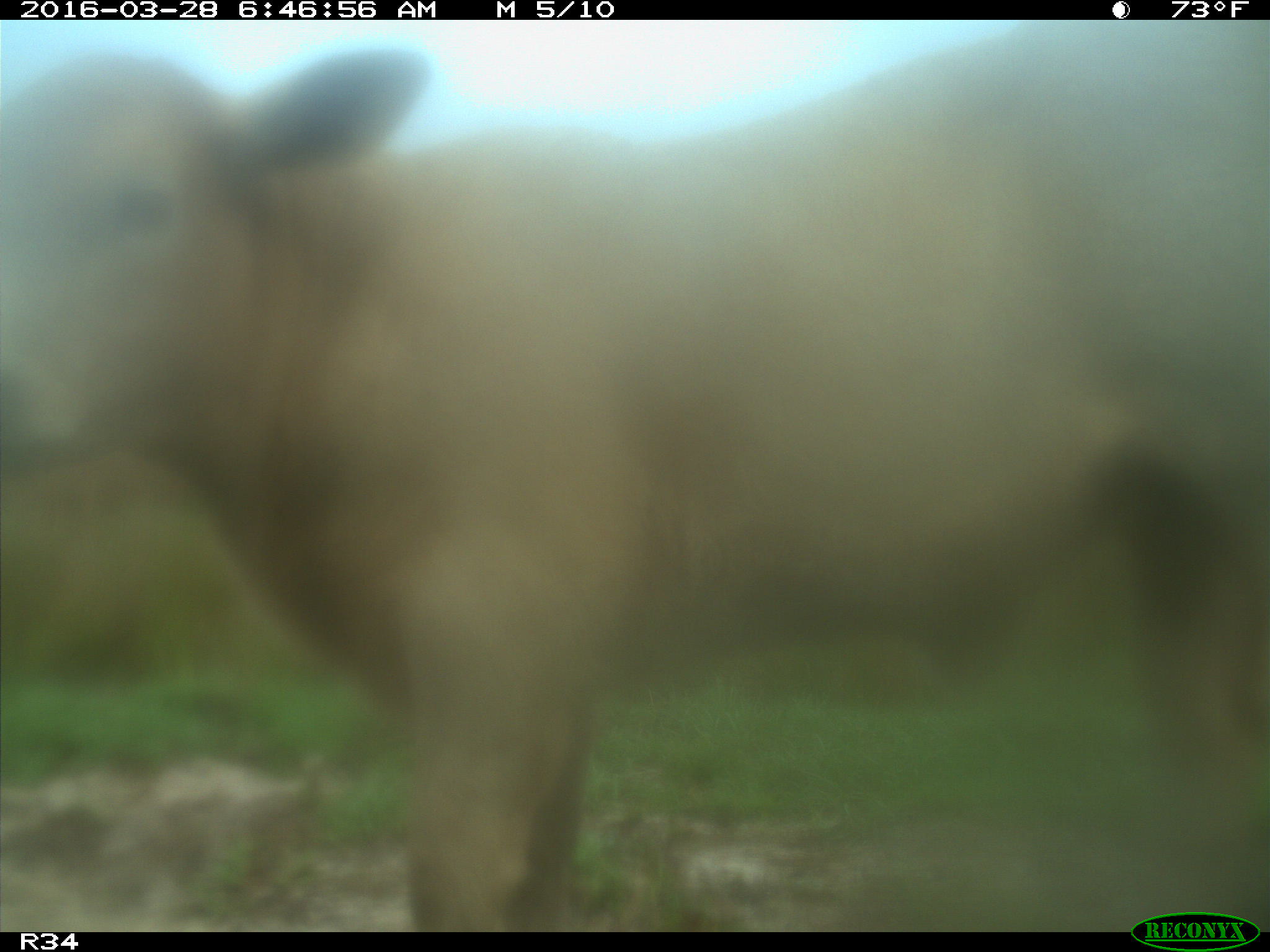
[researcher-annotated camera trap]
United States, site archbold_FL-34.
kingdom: Animalia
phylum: Chordata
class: Mammalia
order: Artiodactyla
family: Bovidae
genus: Bos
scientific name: Bos taurus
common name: domestic cow